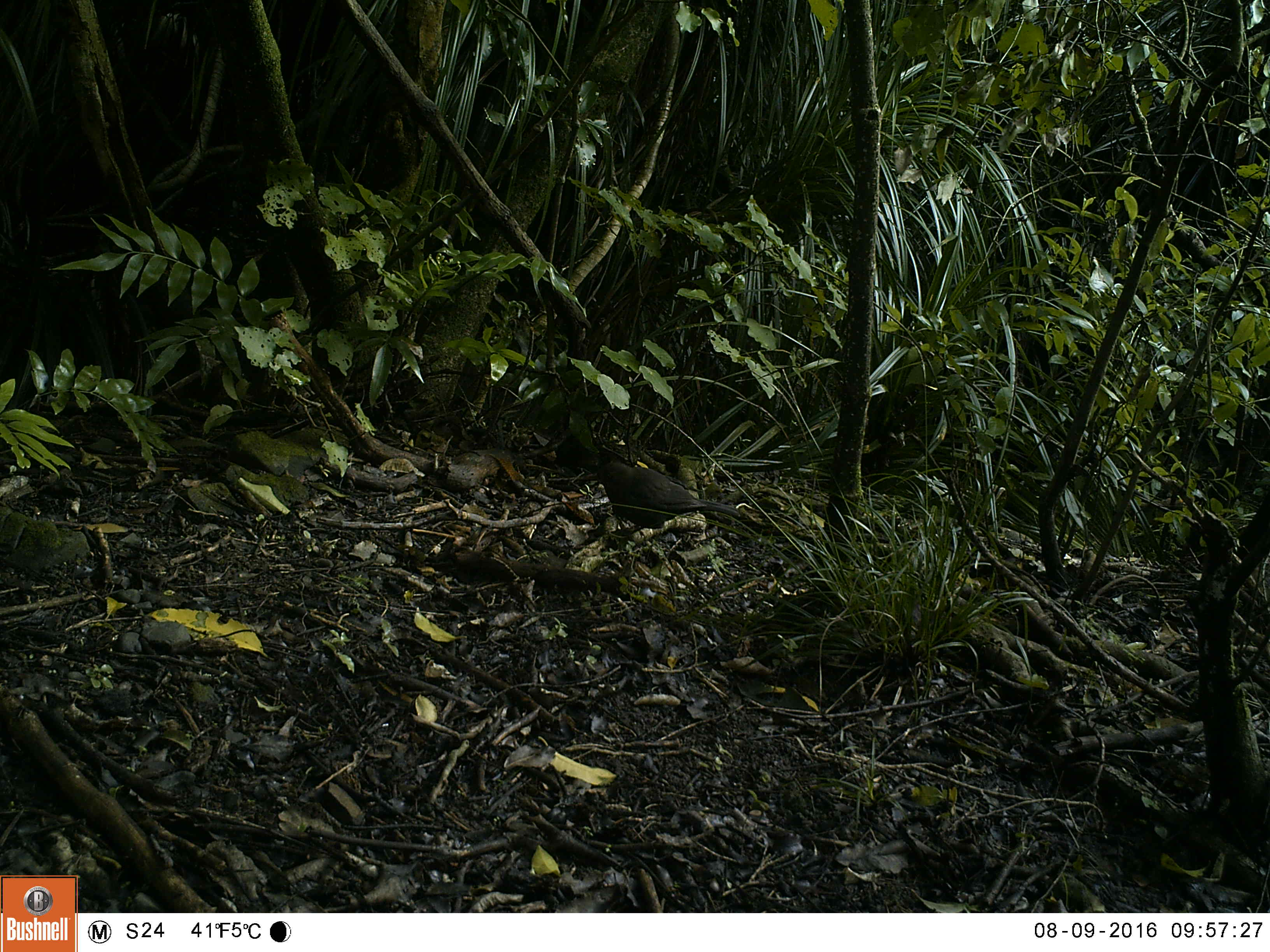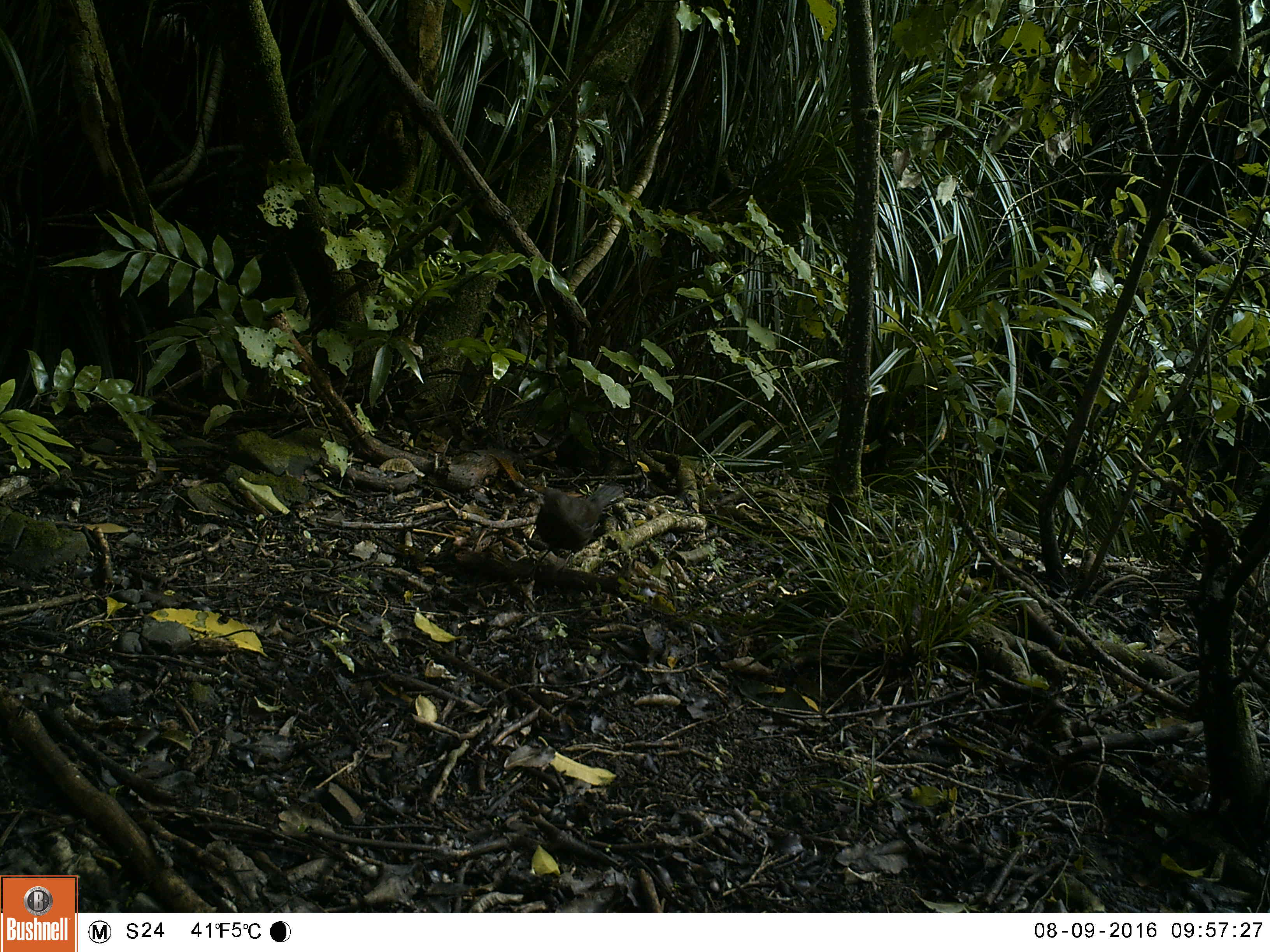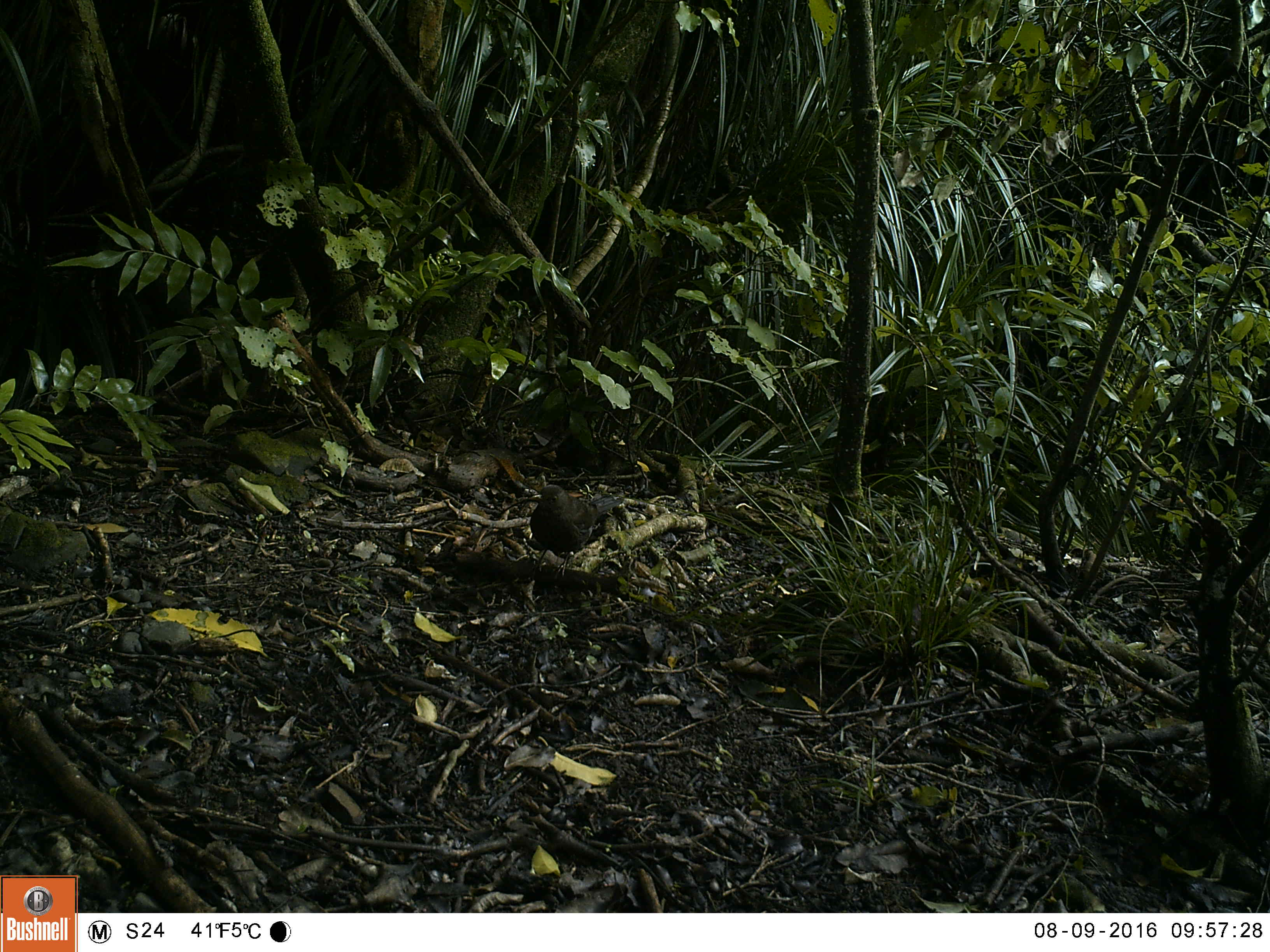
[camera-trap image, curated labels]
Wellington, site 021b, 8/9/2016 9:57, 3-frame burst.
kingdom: Animalia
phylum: Chordata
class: Aves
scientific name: Aves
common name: bird